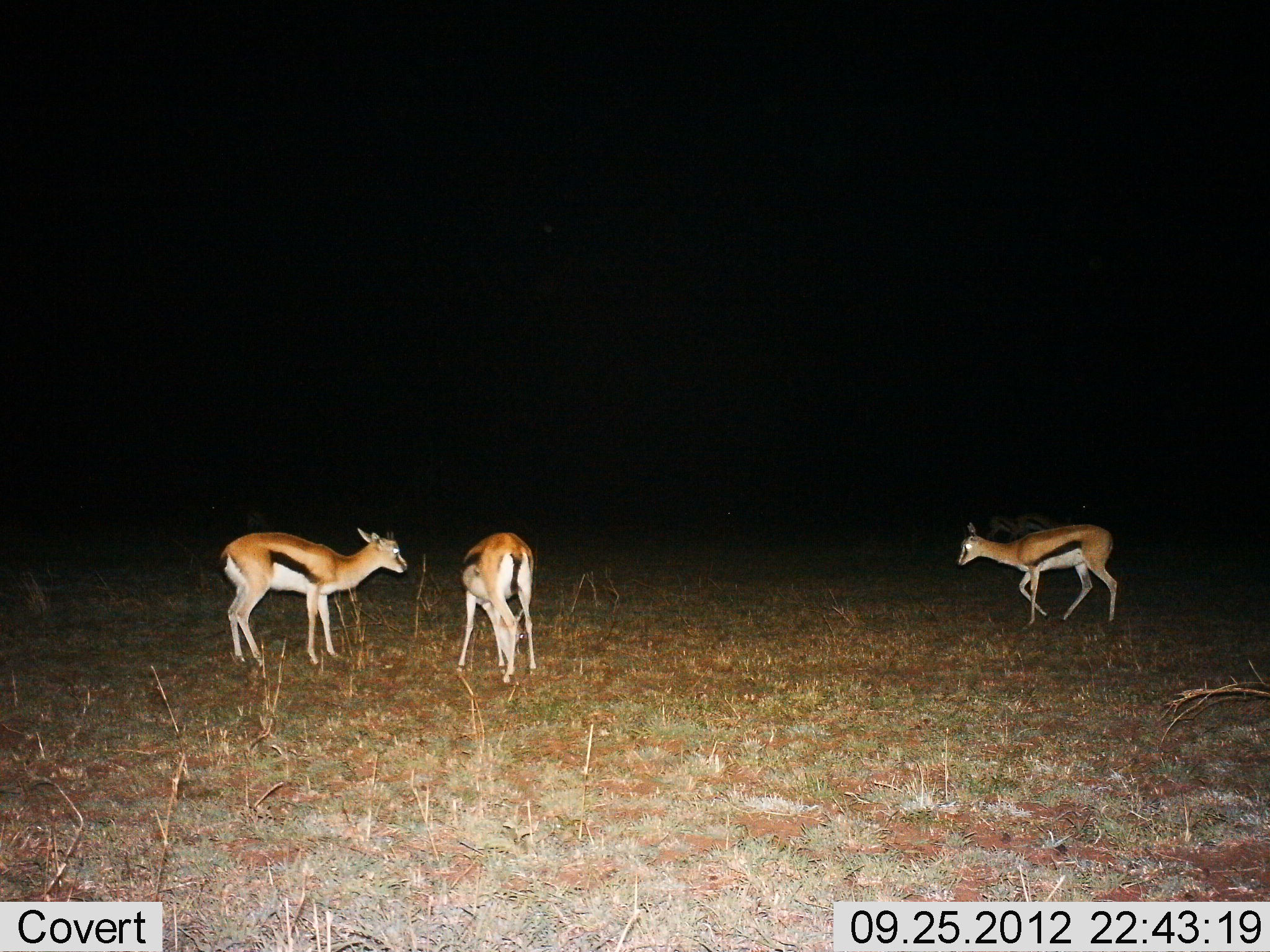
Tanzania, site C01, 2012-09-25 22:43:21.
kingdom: Animalia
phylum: Chordata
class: Mammalia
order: Artiodactyla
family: Bovidae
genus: Eudorcas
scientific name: Eudorcas thomsonii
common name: thomson's gazelle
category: gazellethomsons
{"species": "gazellethomsons (thomson's gazelle) (Eudorcas thomsonii)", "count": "4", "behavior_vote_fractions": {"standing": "80%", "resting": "0%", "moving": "10%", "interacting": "0%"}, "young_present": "0%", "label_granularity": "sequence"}